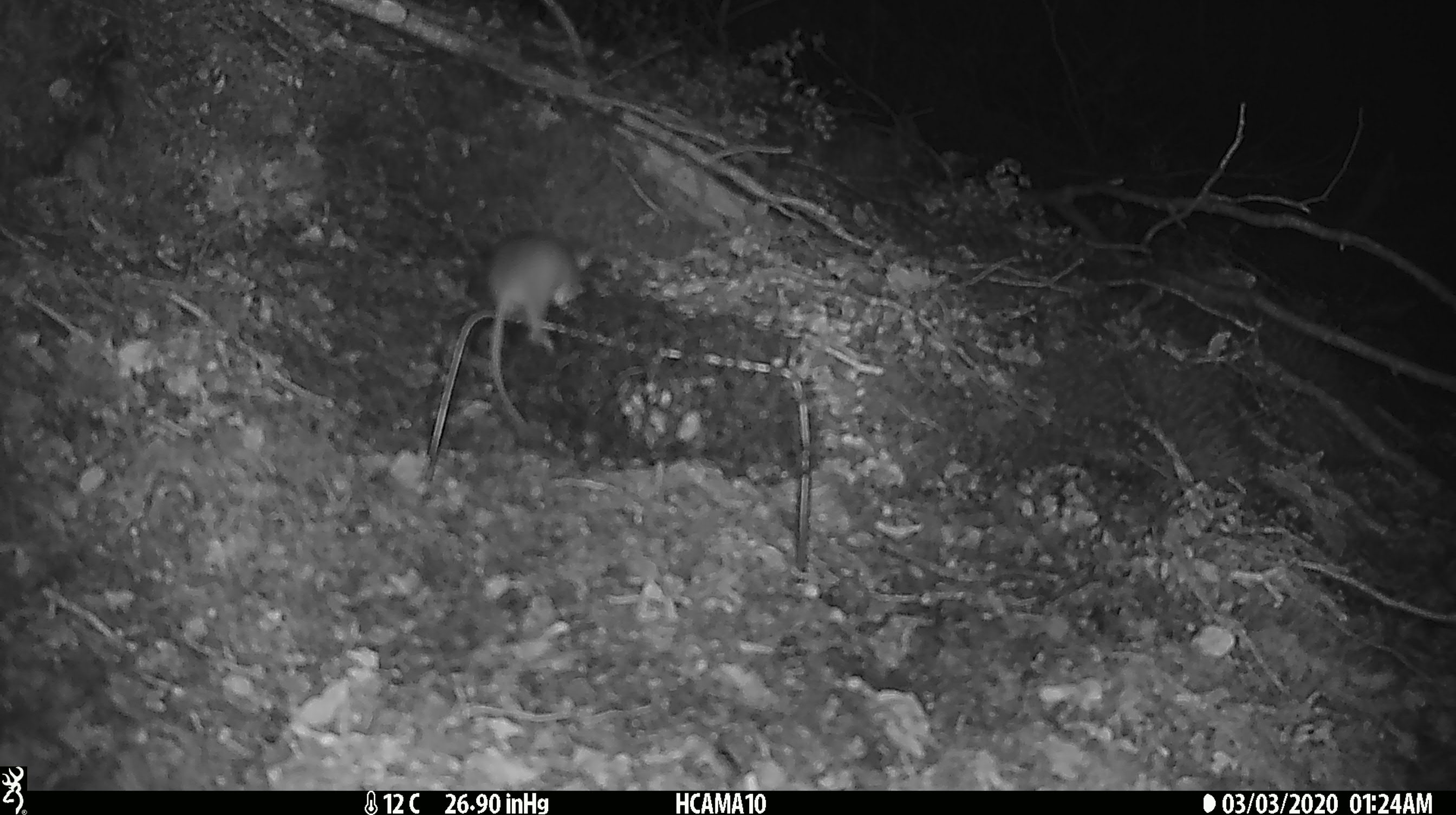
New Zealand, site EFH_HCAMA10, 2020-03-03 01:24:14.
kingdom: Animalia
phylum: Chordata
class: Mammalia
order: Rodentia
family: Muridae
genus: Mus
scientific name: Mus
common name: mouse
Mouse (Mus).